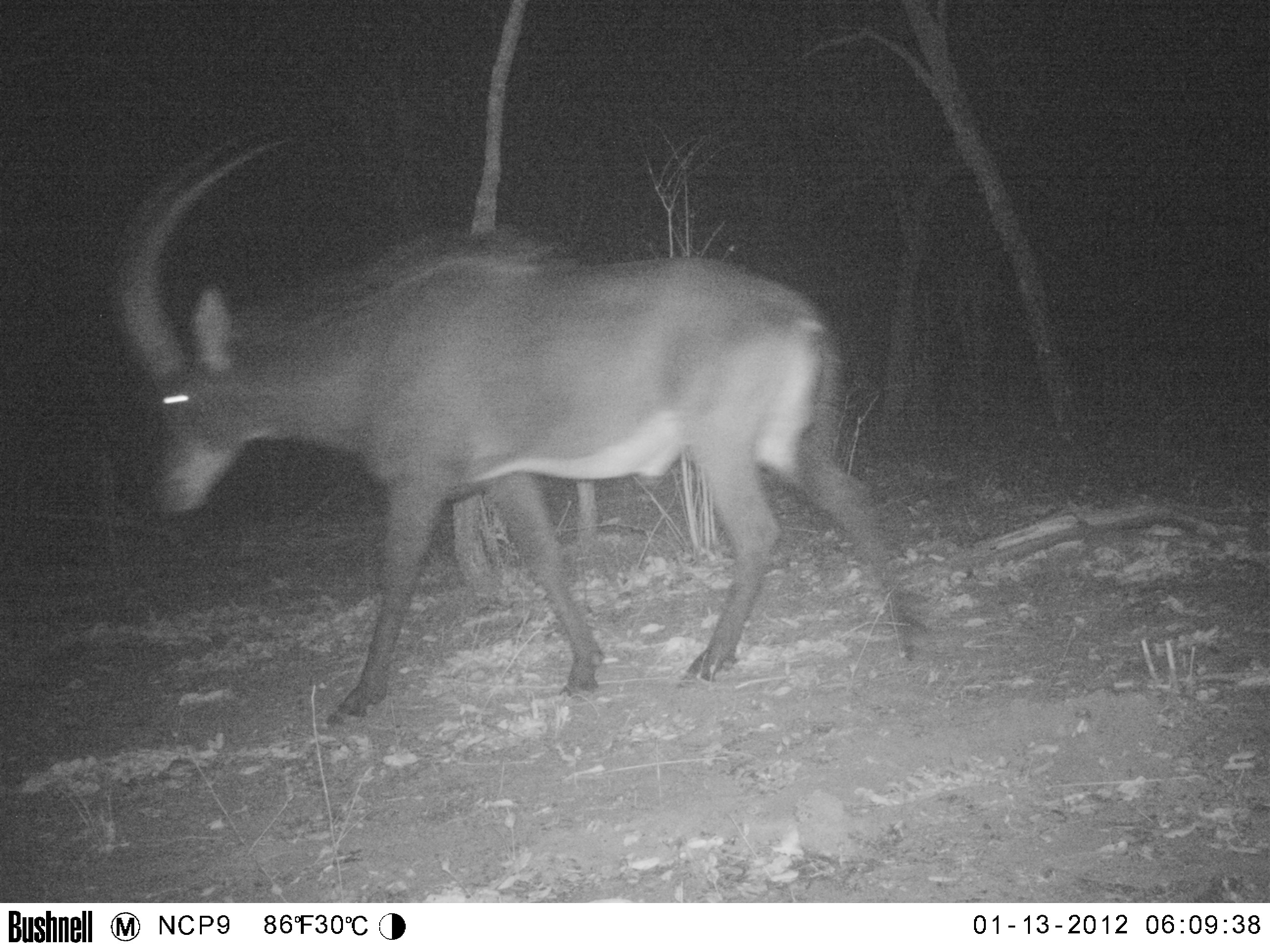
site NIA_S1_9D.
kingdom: Animalia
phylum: Chordata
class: Mammalia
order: Artiodactyla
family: Bovidae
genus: Hippotragus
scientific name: Hippotragus niger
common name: sable antelope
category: sable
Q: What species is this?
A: Sable (sable antelope) (Hippotragus niger).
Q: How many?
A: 1.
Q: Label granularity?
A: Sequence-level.